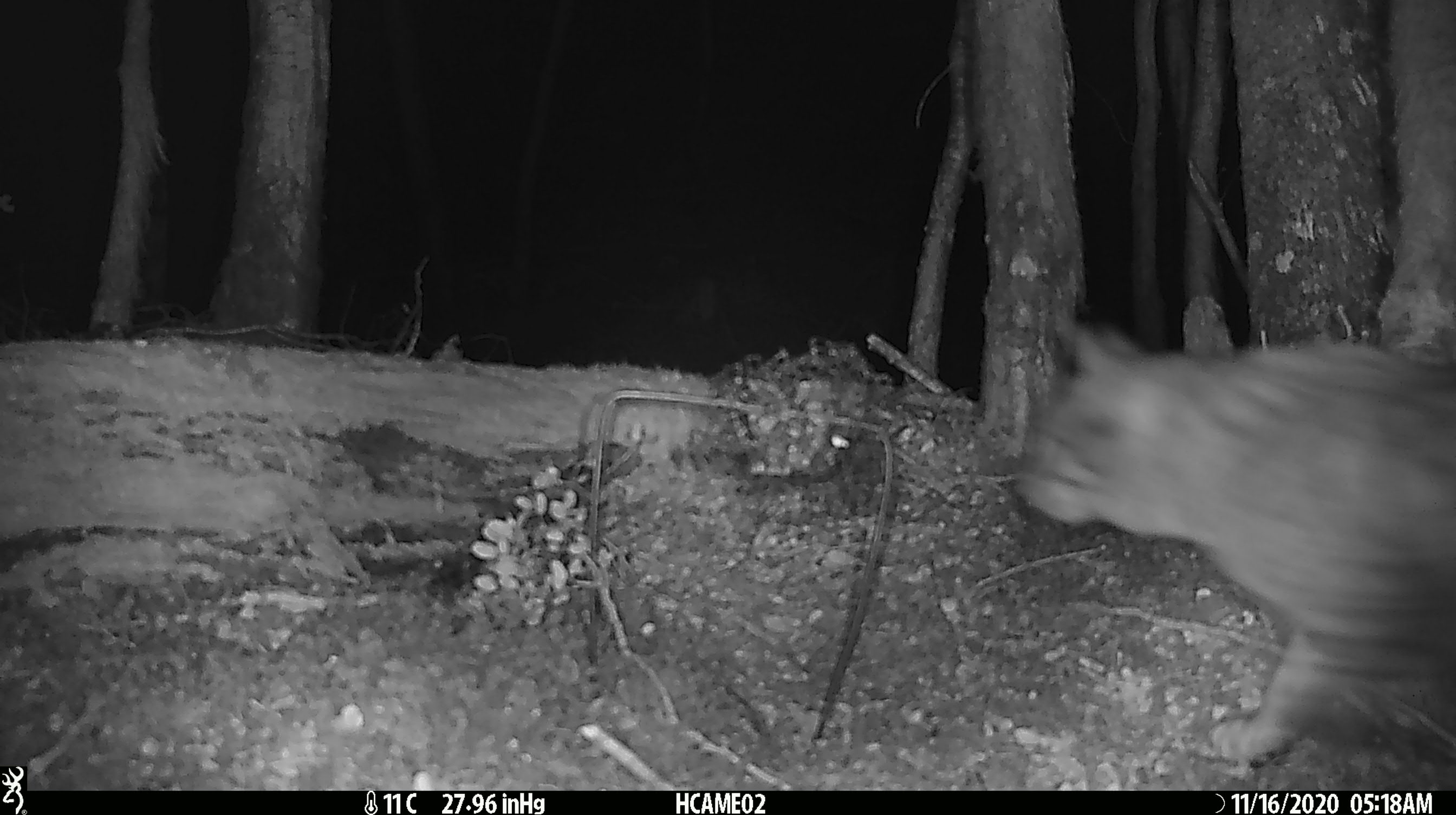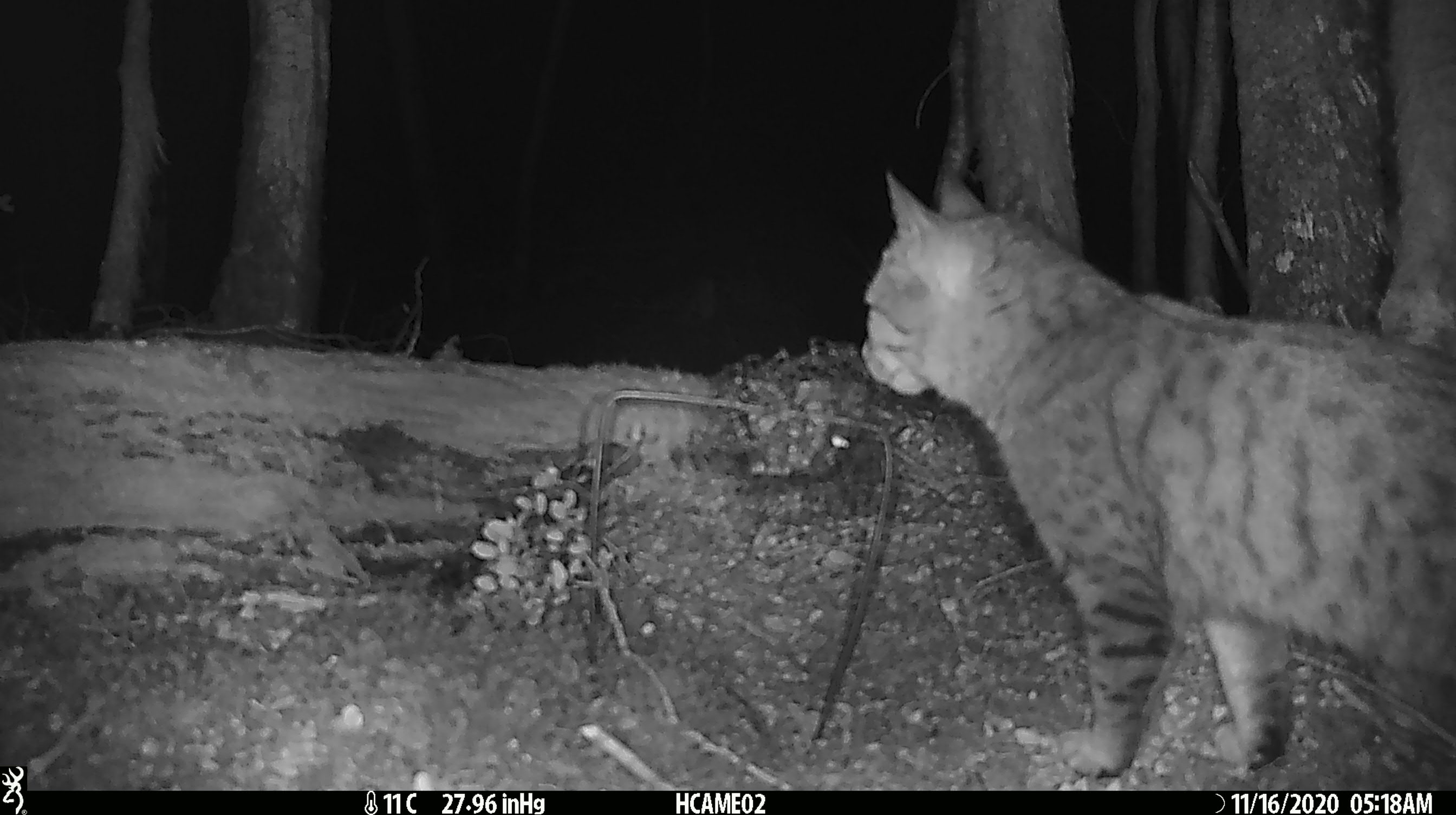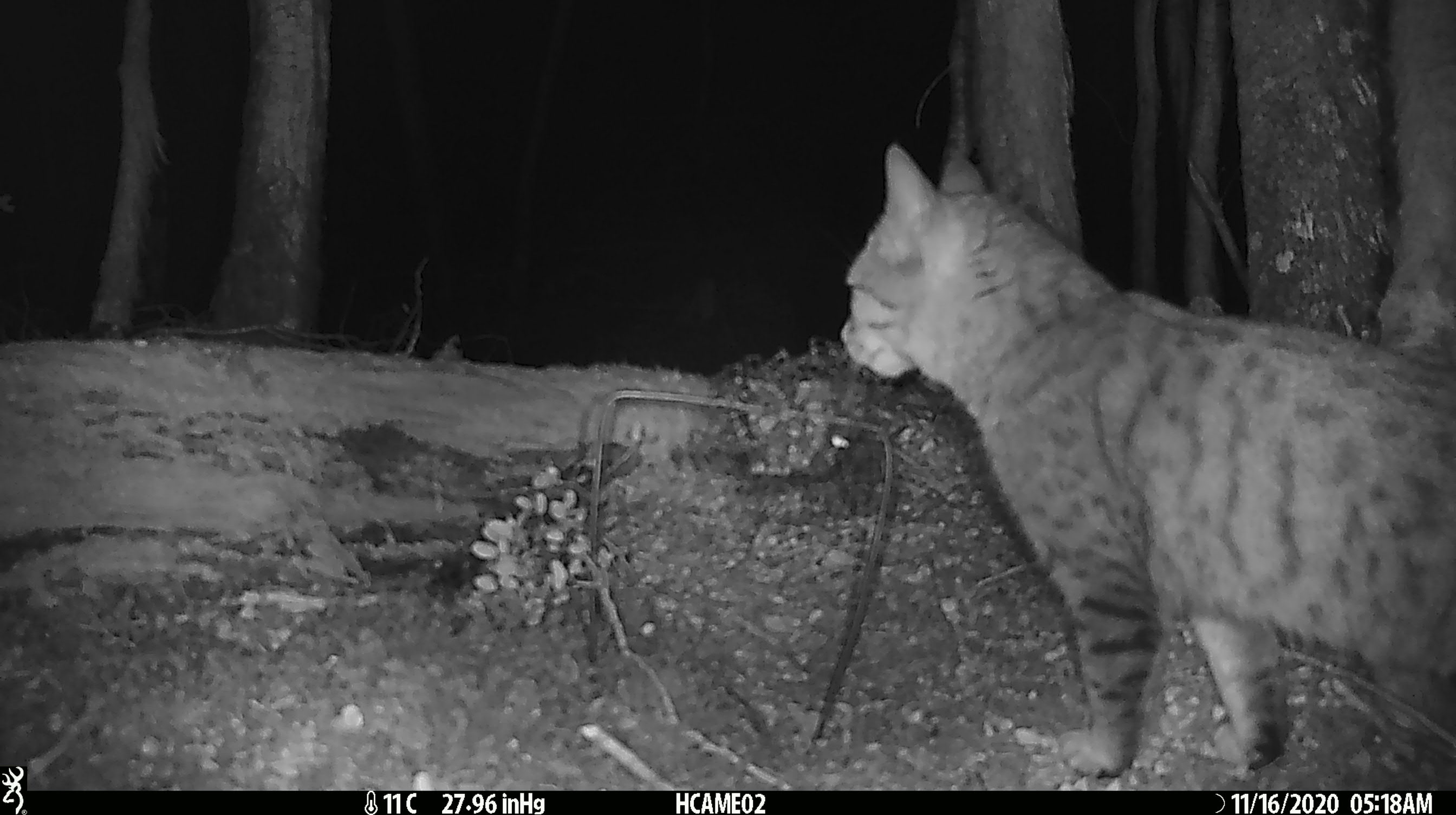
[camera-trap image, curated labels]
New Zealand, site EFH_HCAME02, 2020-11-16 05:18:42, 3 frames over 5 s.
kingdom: Animalia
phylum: Chordata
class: Mammalia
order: Carnivora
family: Felidae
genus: Felis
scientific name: Felis catus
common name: domestic cat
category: cat